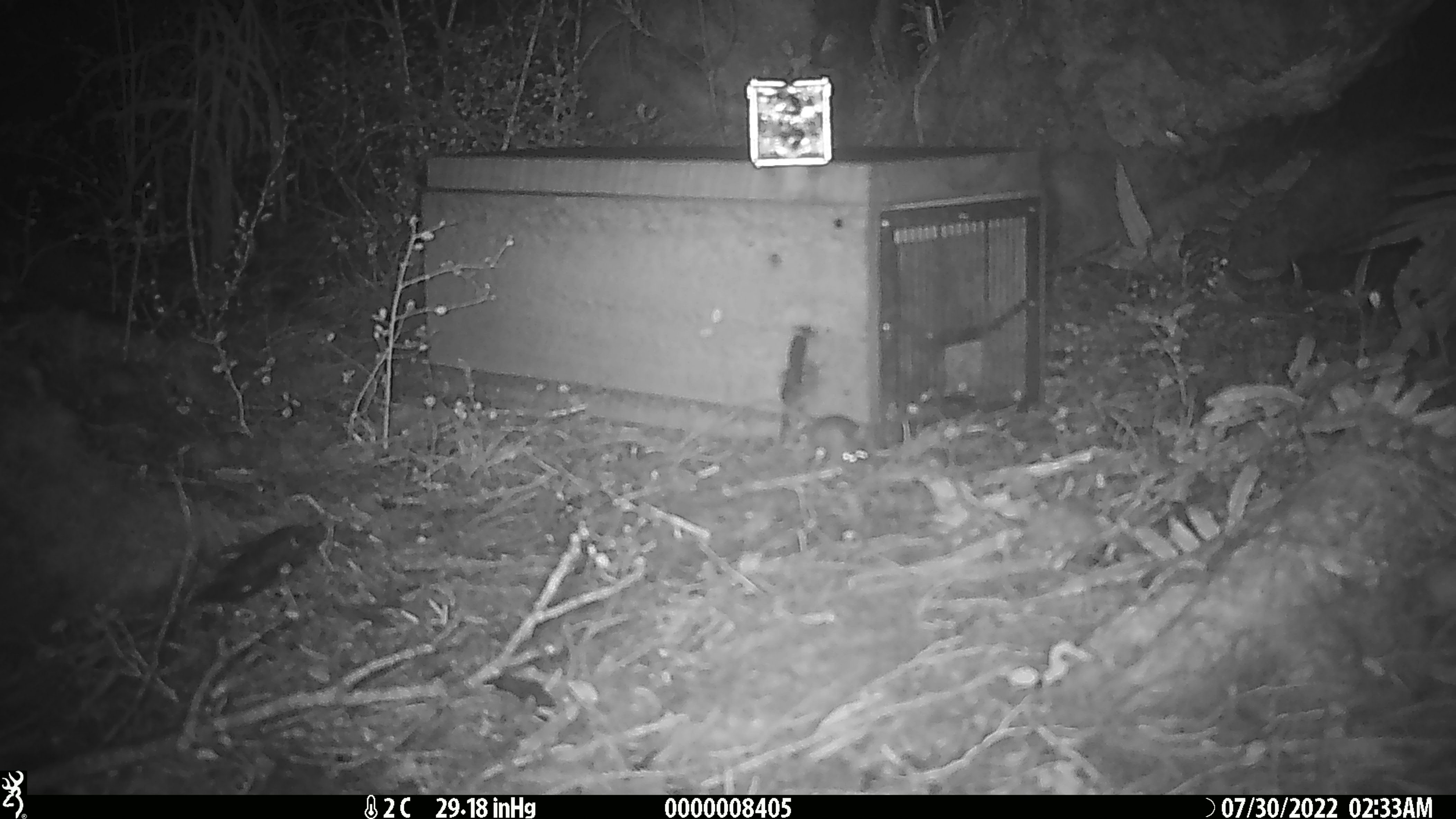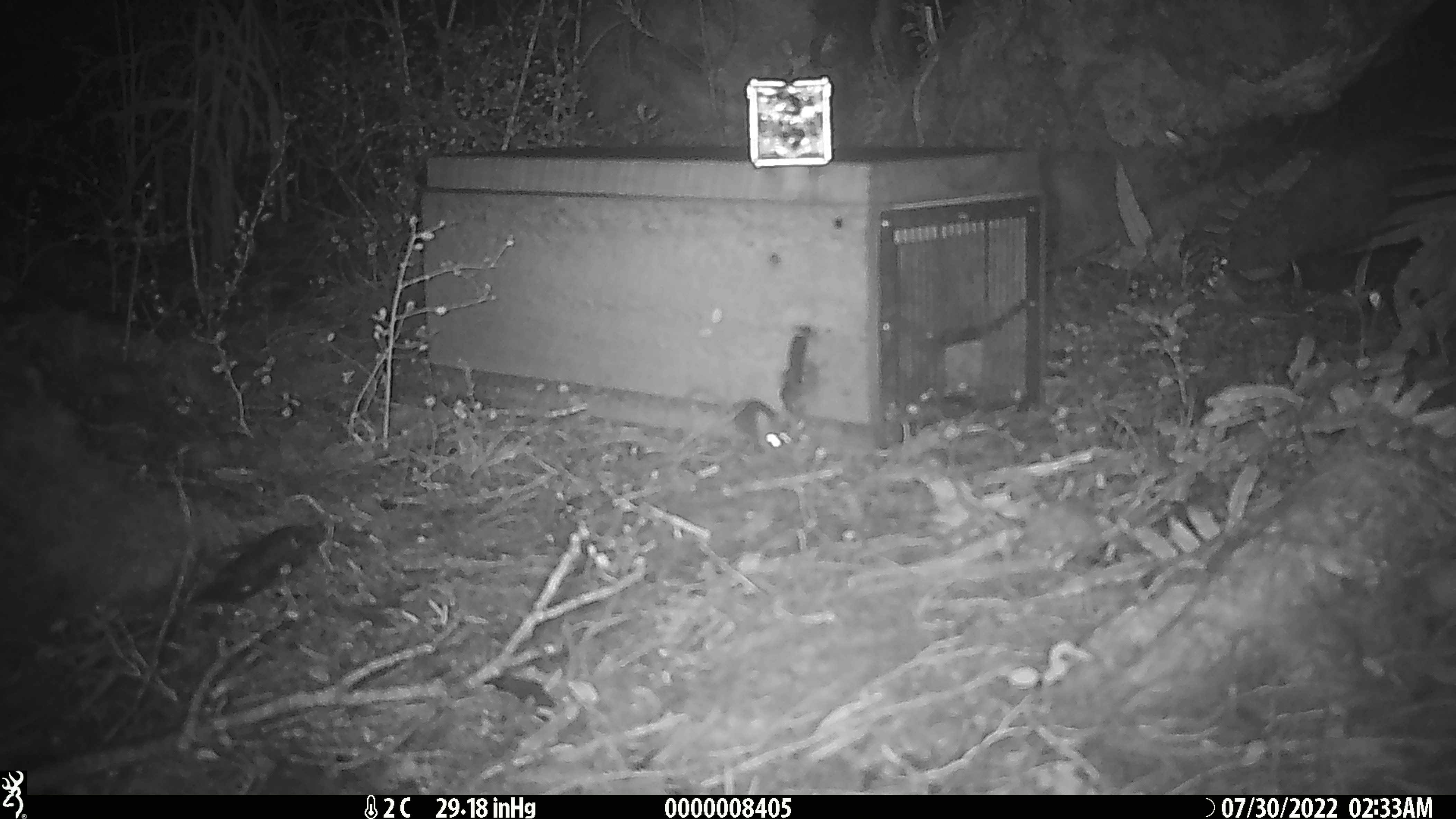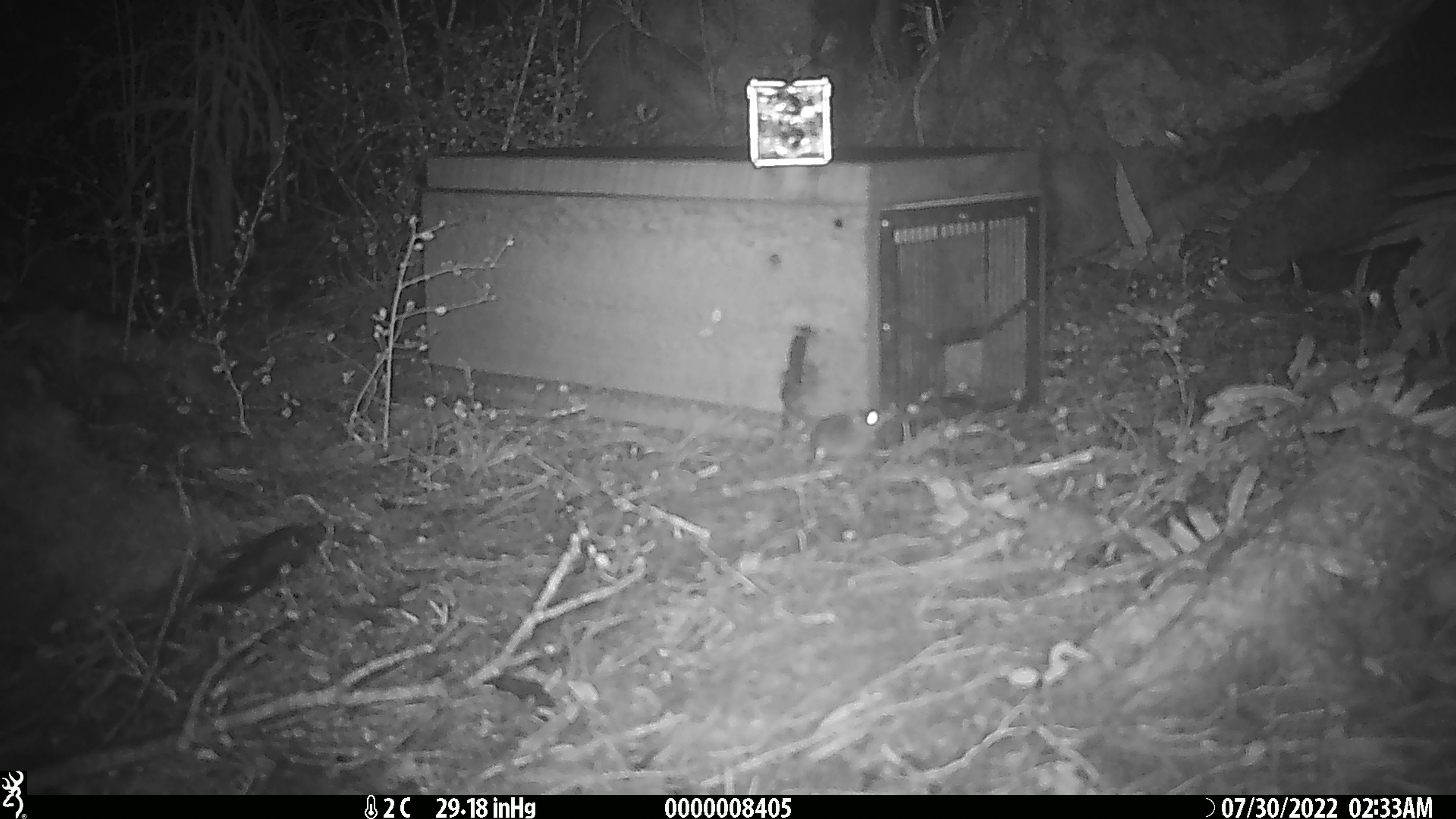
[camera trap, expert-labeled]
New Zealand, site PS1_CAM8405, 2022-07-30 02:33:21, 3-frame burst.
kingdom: Animalia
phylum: Chordata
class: Mammalia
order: Rodentia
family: Muridae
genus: Mus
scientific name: Mus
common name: mouse